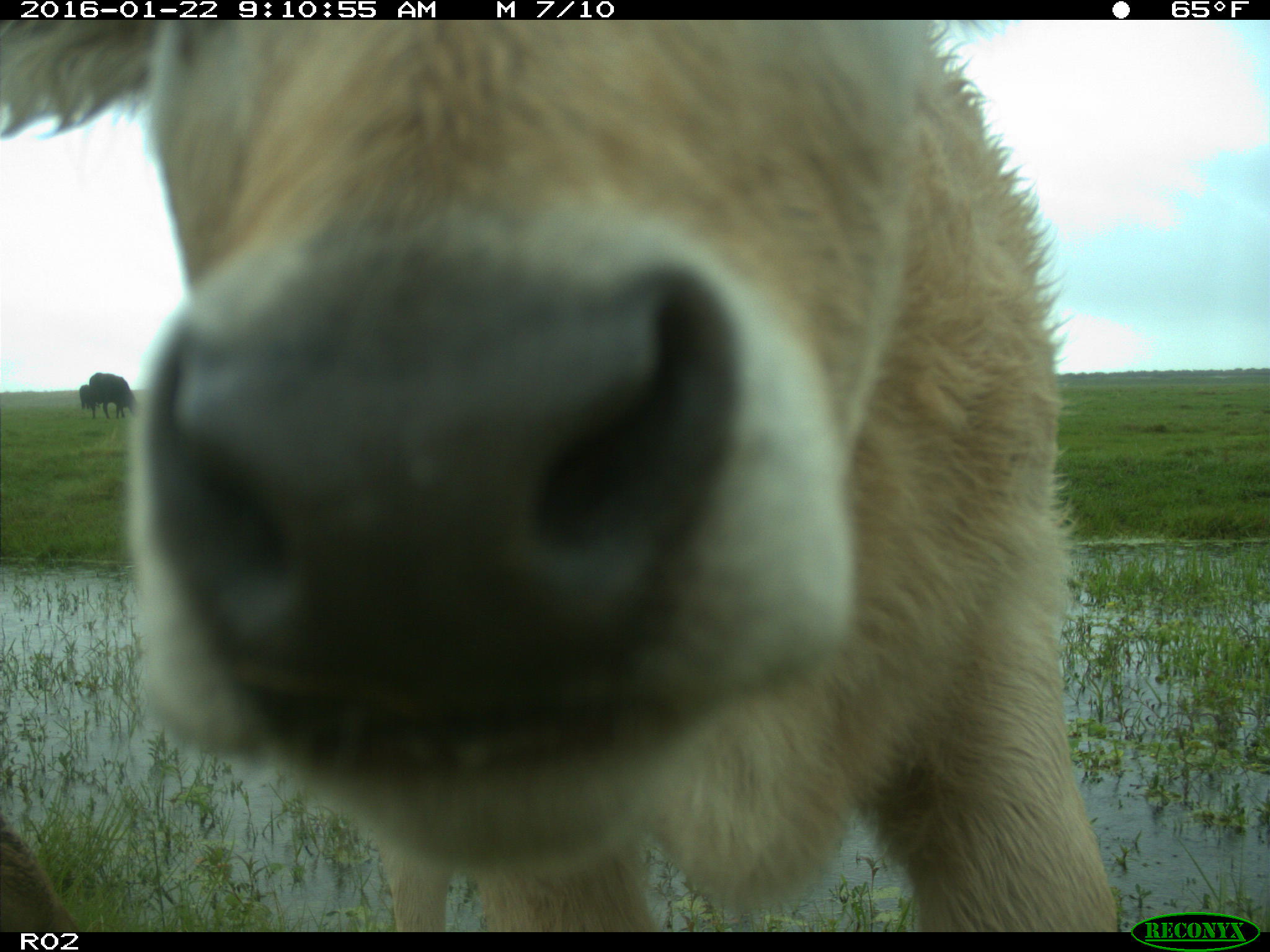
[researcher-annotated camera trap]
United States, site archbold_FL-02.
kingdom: Animalia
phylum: Chordata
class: Mammalia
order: Artiodactyla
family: Bovidae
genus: Bos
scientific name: Bos taurus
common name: domestic cow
Bos taurus (domestic cow).